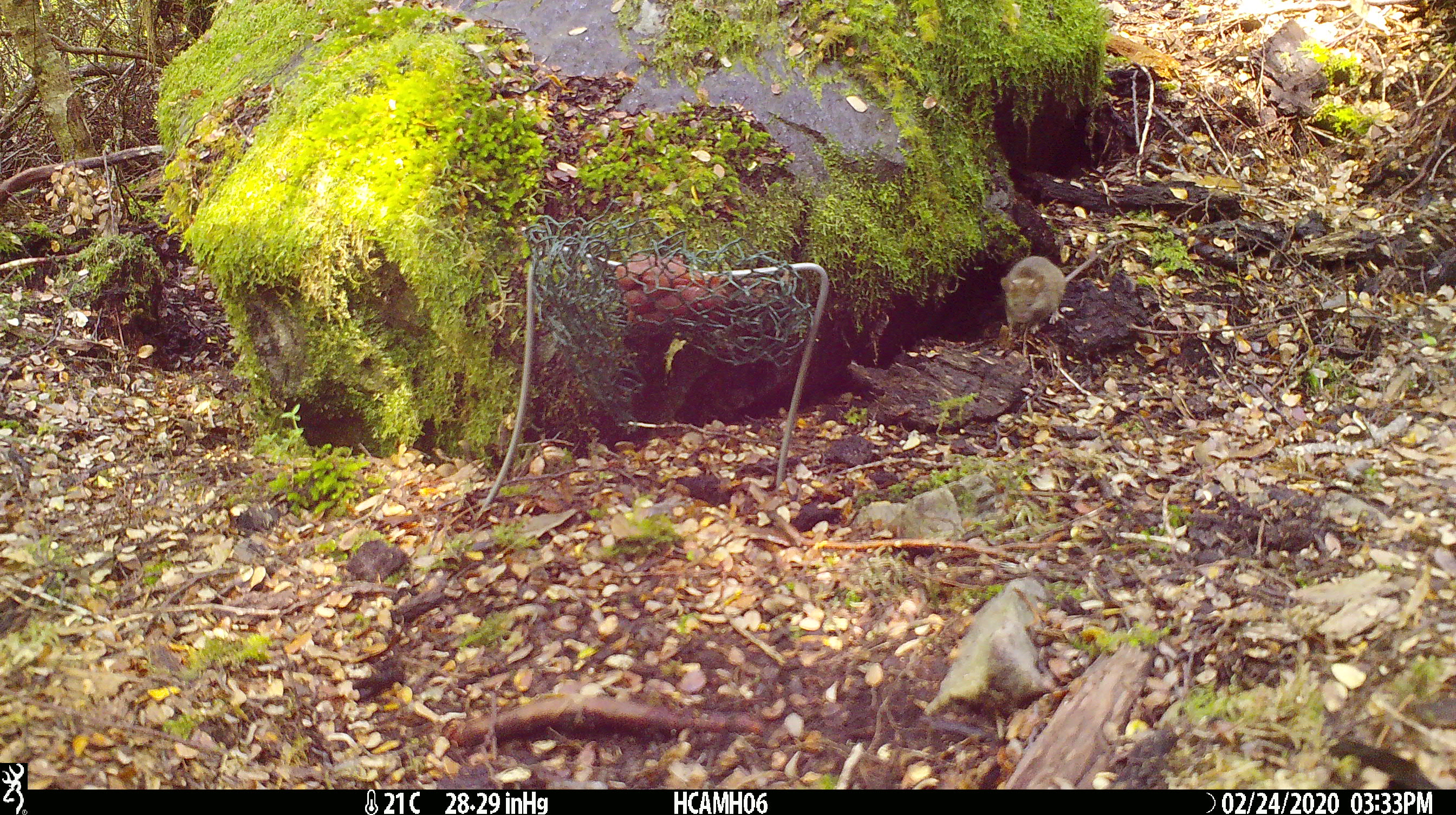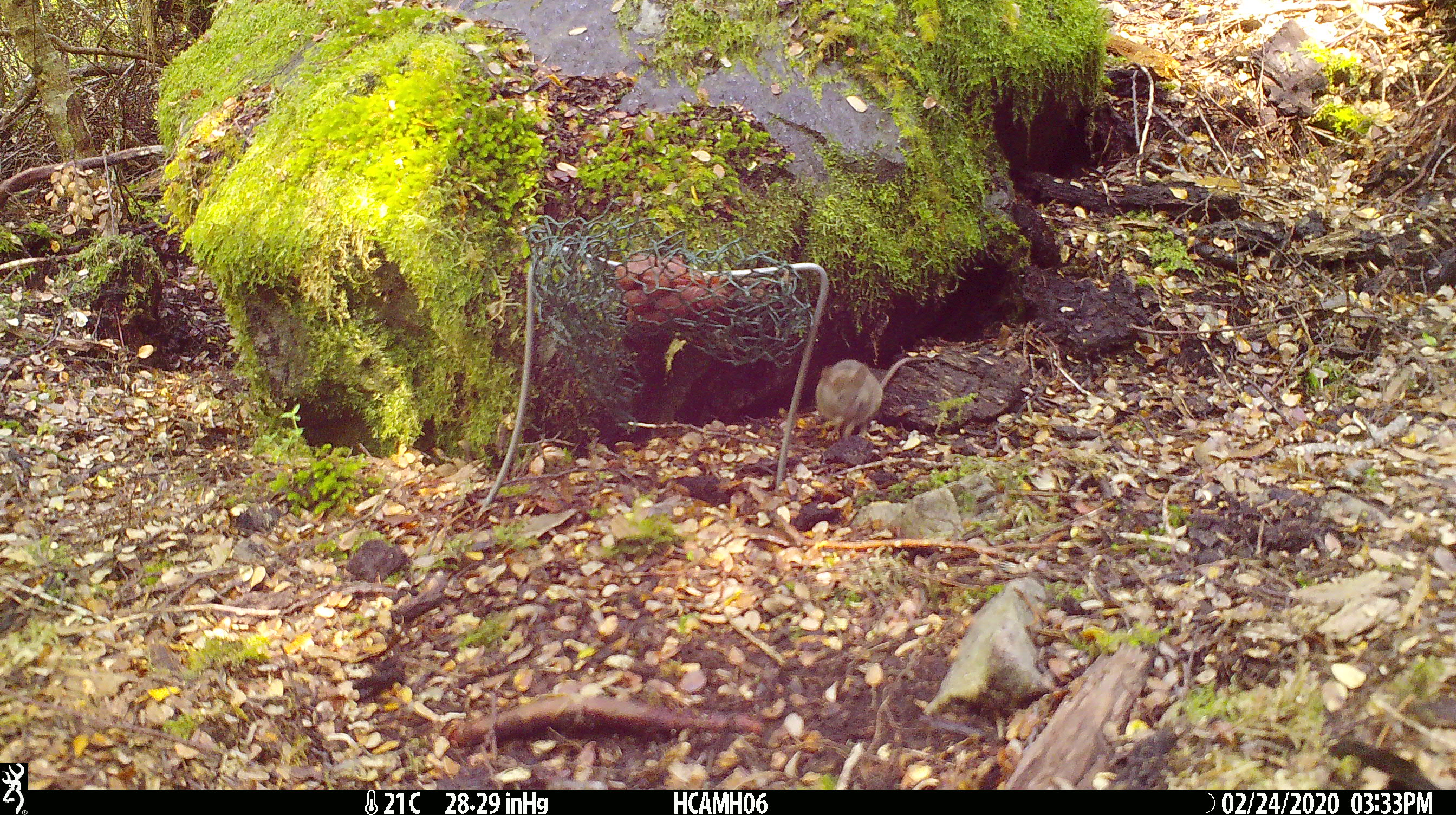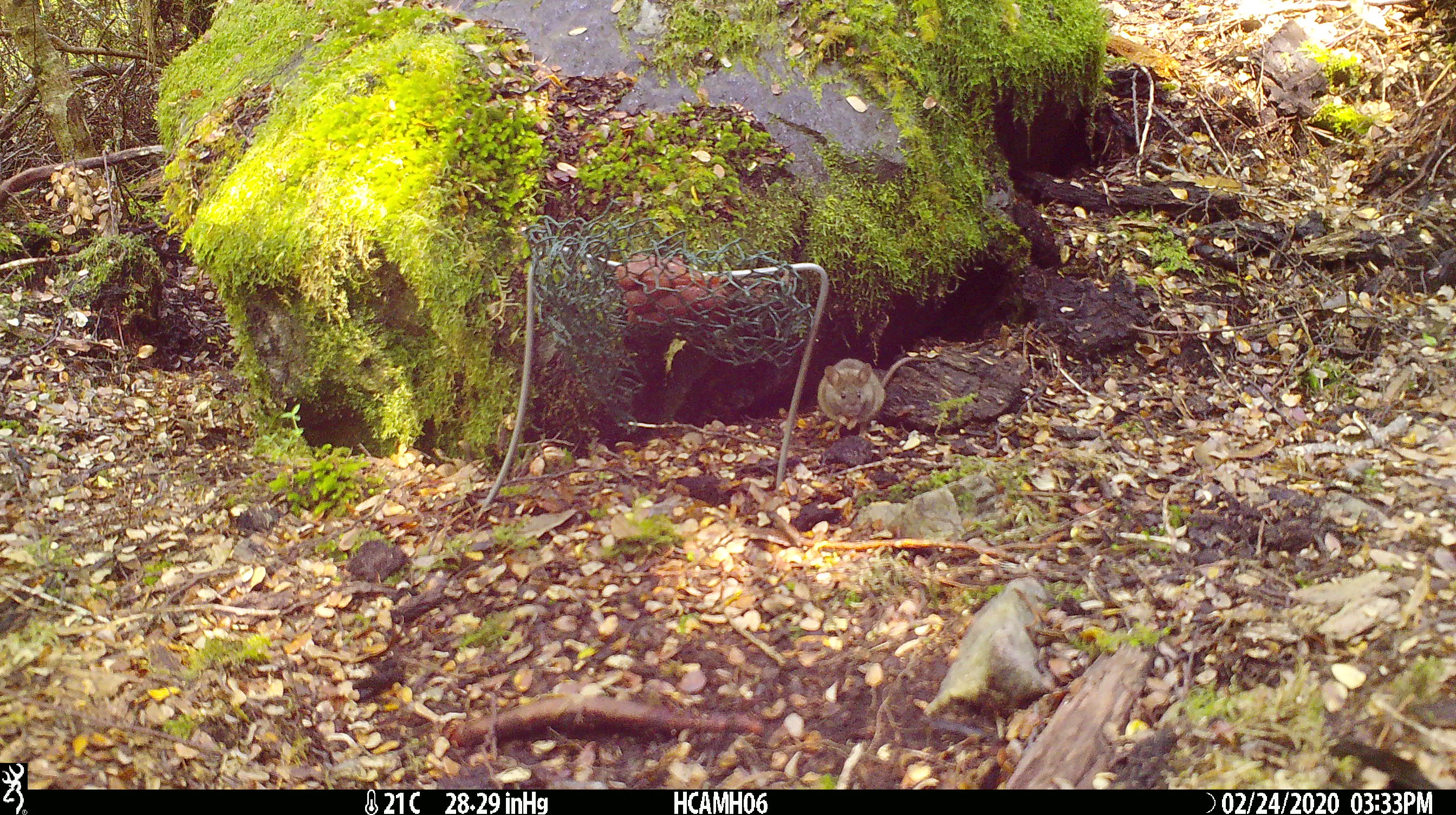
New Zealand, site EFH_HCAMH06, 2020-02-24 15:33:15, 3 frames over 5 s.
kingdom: Animalia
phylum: Chordata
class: Mammalia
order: Rodentia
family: Muridae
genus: Mus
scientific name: Mus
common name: mouse